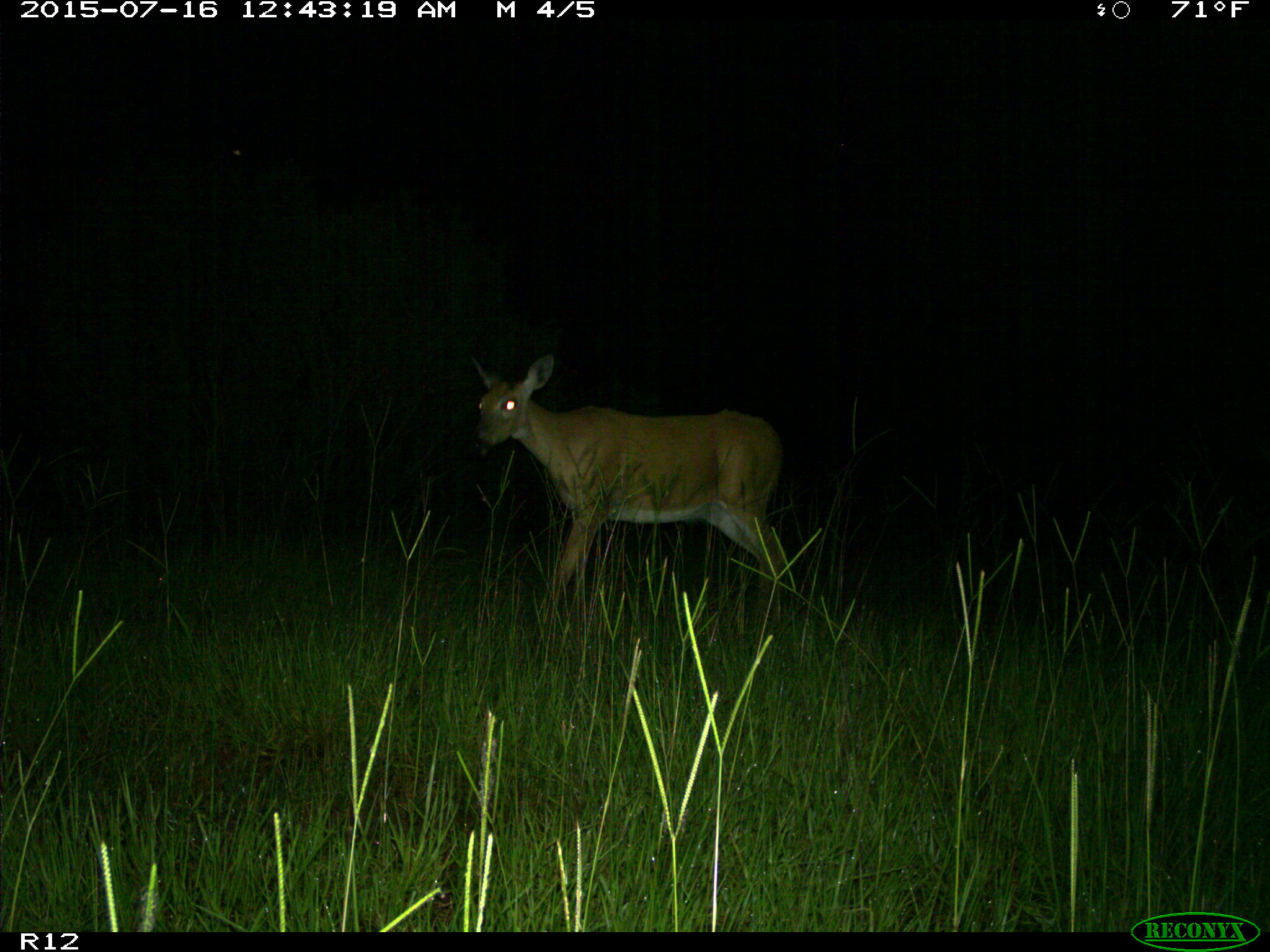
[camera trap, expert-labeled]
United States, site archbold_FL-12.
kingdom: Animalia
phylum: Chordata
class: Mammalia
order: Artiodactyla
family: Cervidae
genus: Odocoileus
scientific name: Odocoileus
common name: deer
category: unidentified deer